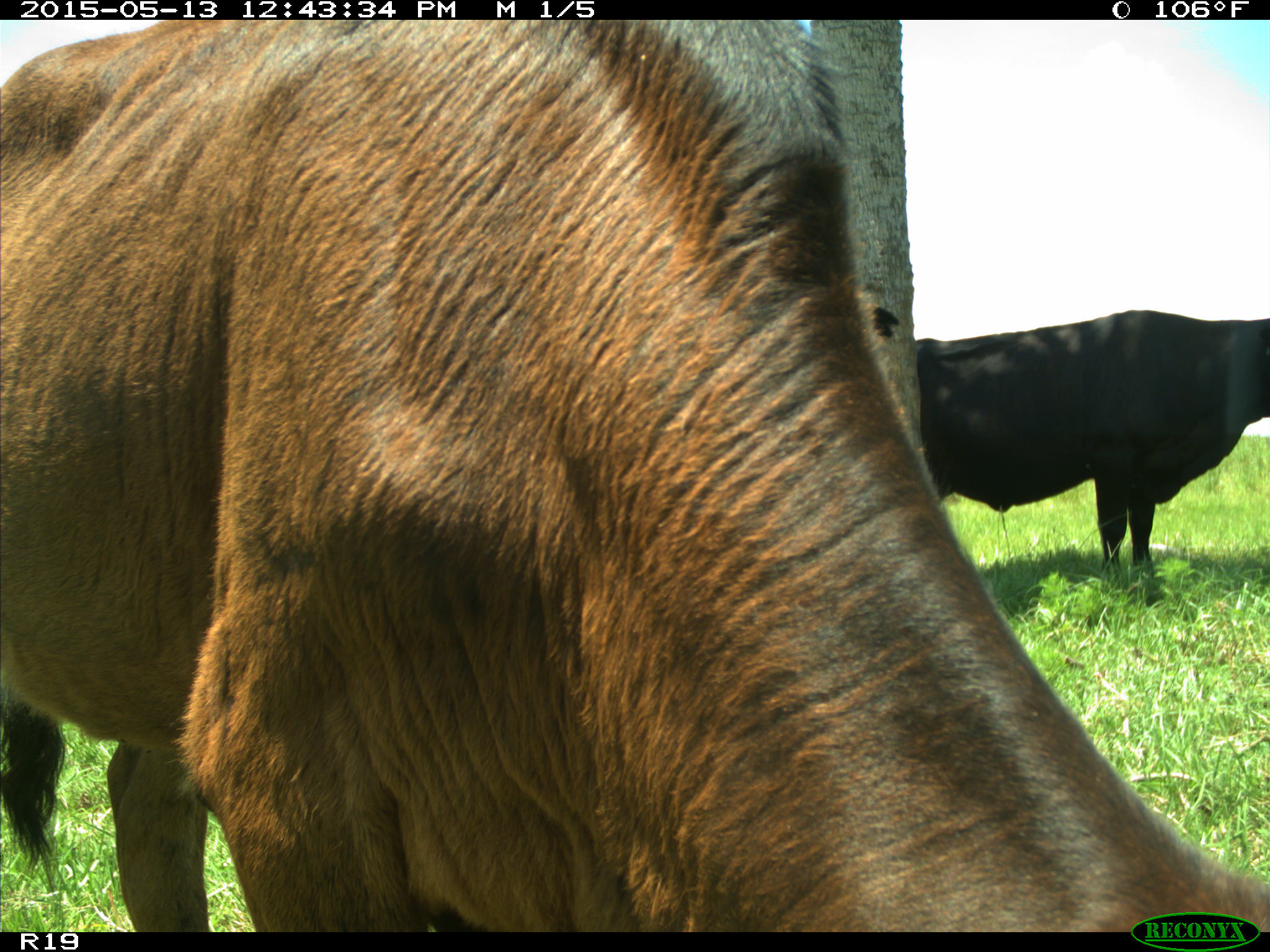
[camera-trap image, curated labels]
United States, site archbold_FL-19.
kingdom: Animalia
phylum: Chordata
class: Mammalia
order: Artiodactyla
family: Bovidae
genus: Bos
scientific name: Bos taurus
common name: domestic cow